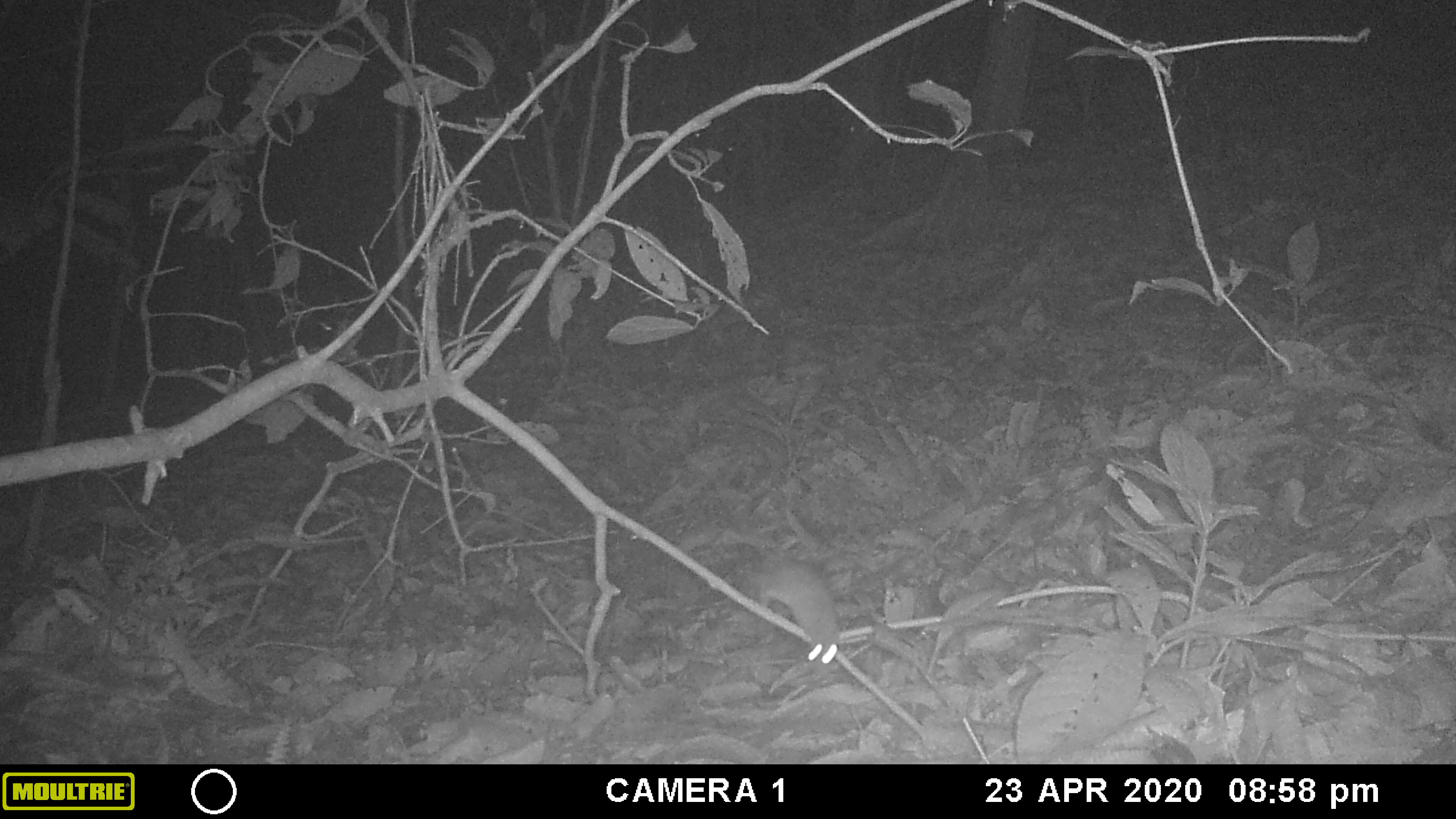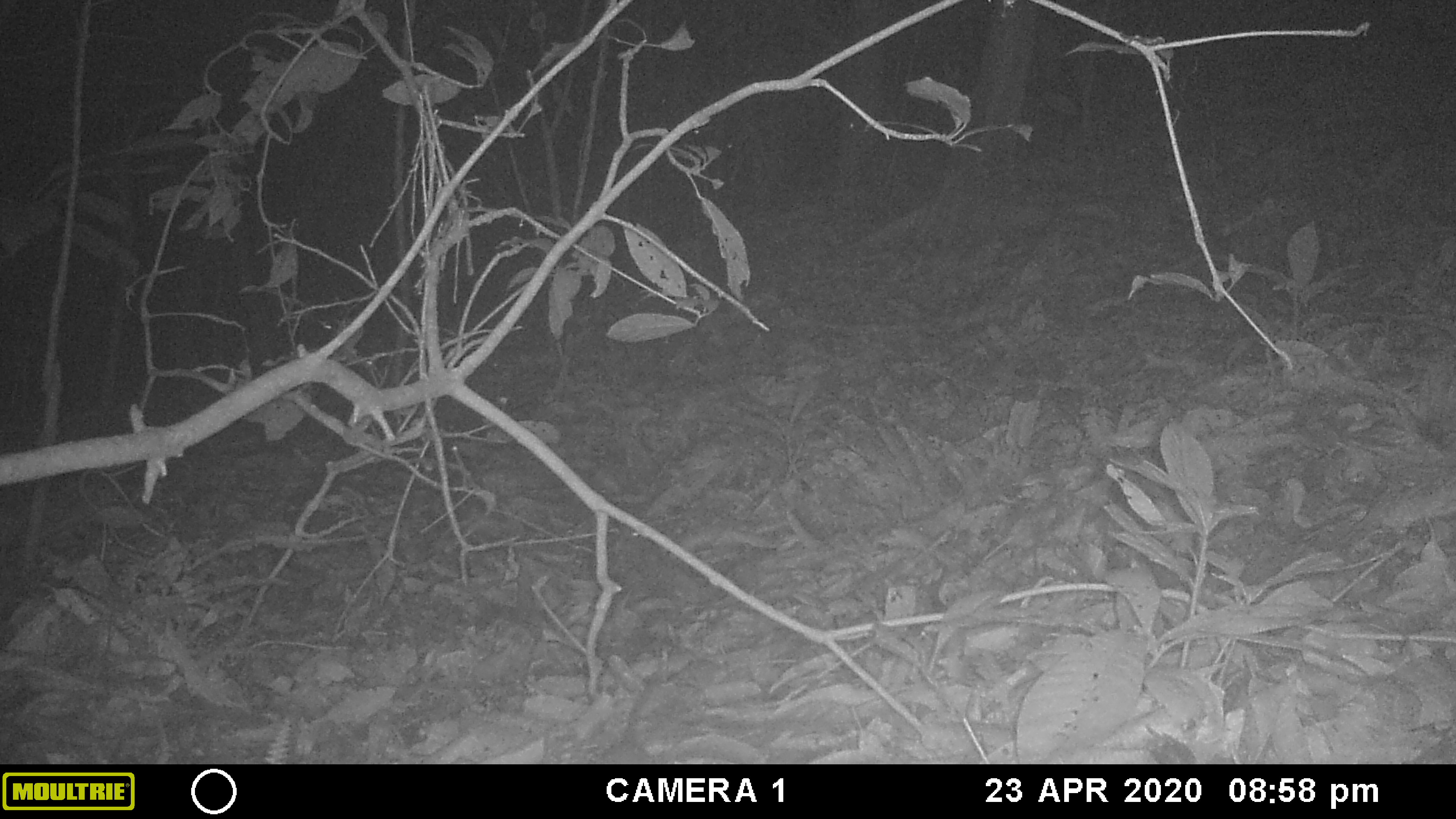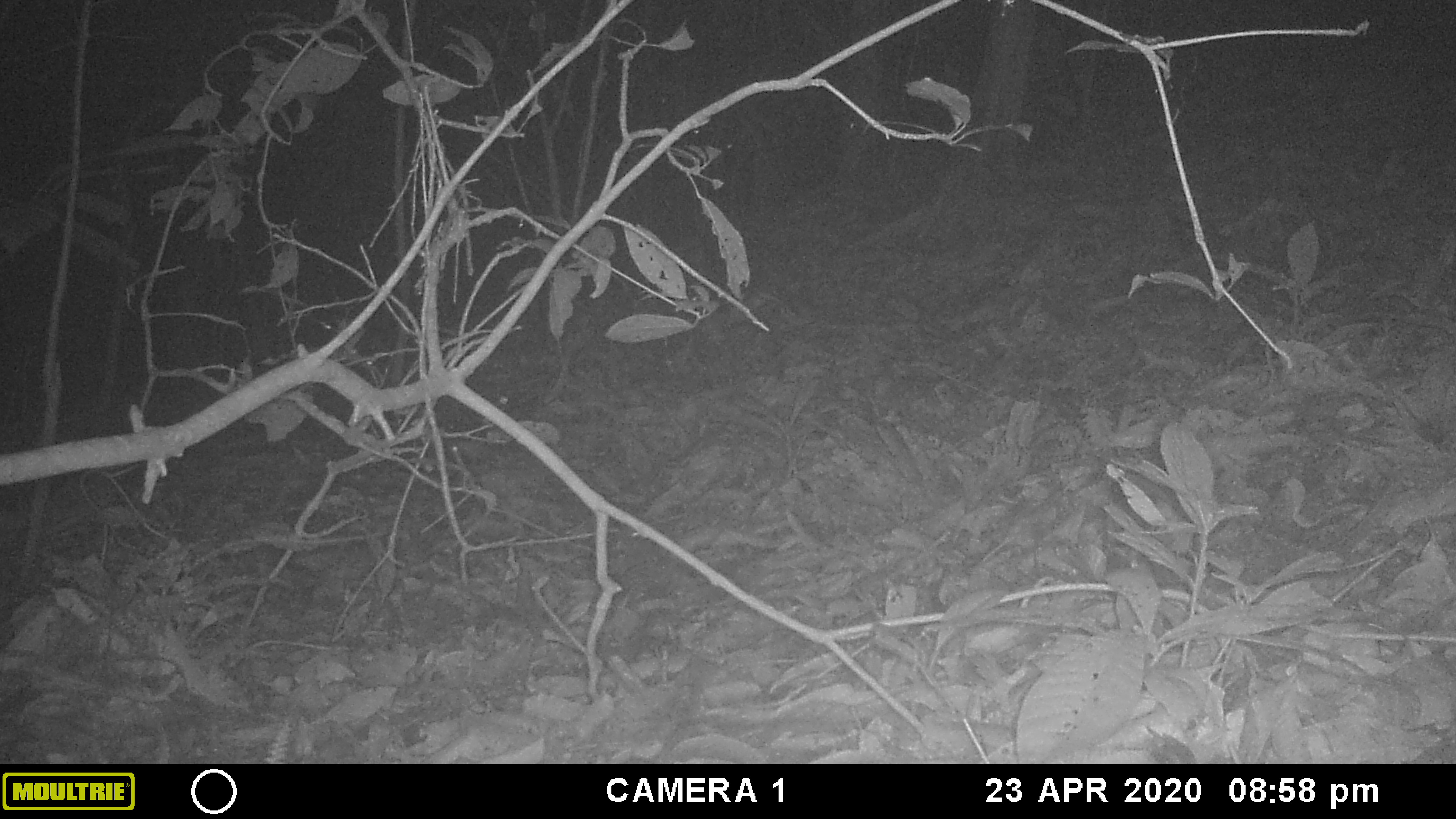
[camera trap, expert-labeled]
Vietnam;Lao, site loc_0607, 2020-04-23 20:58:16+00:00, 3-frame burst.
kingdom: Animalia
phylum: Chordata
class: Mammalia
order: Rodentia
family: Muridae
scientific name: Muridae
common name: old-world mice and rats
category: unidentified murid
Unidentified murid (old-world mice and rats) (Muridae). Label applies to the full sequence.